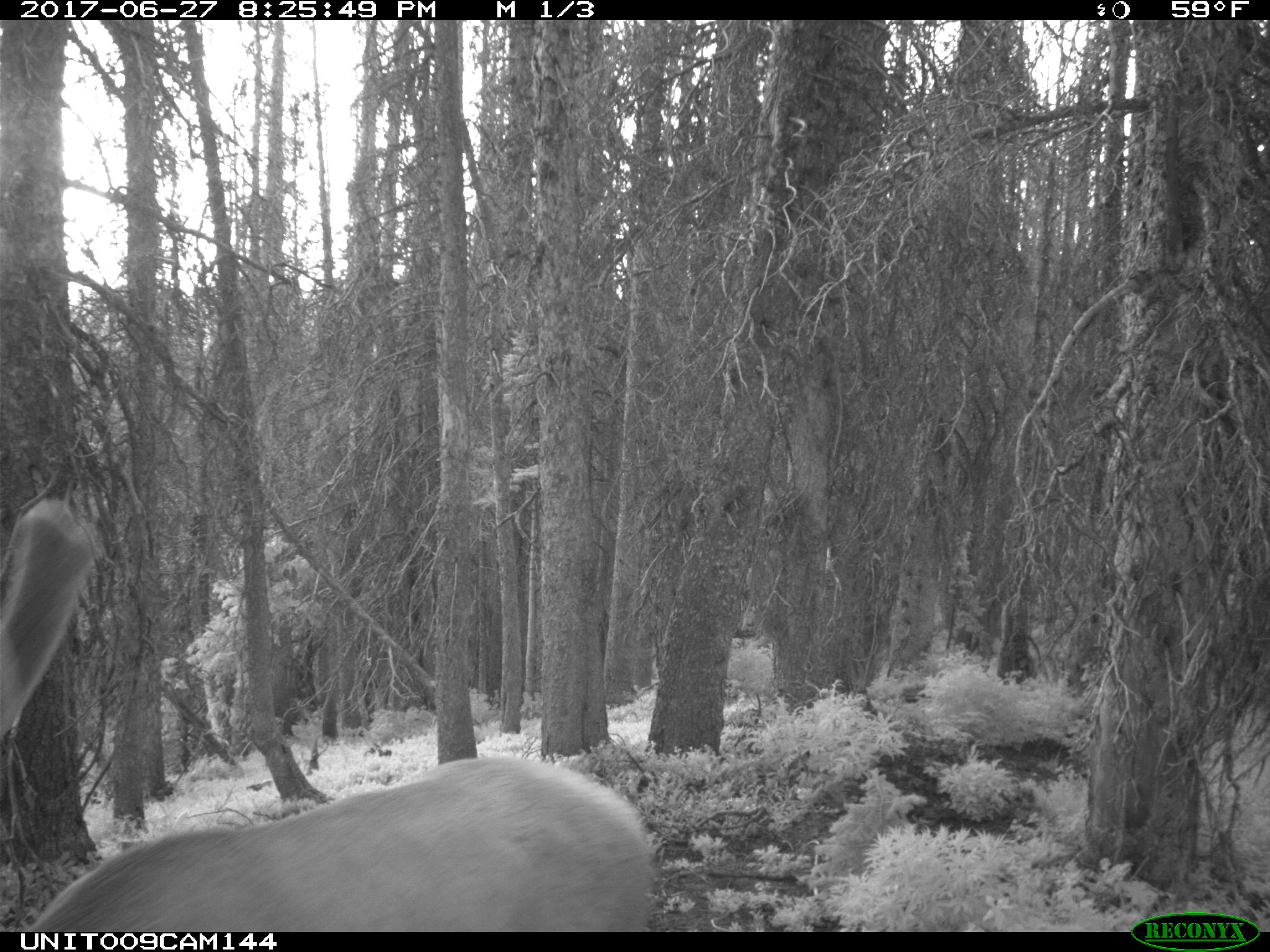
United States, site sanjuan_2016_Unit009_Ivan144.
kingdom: Animalia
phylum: Chordata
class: Mammalia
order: Artiodactyla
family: Cervidae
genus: Cervus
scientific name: Cervus elaphus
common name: red deer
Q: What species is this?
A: Cervus elaphus (red deer).